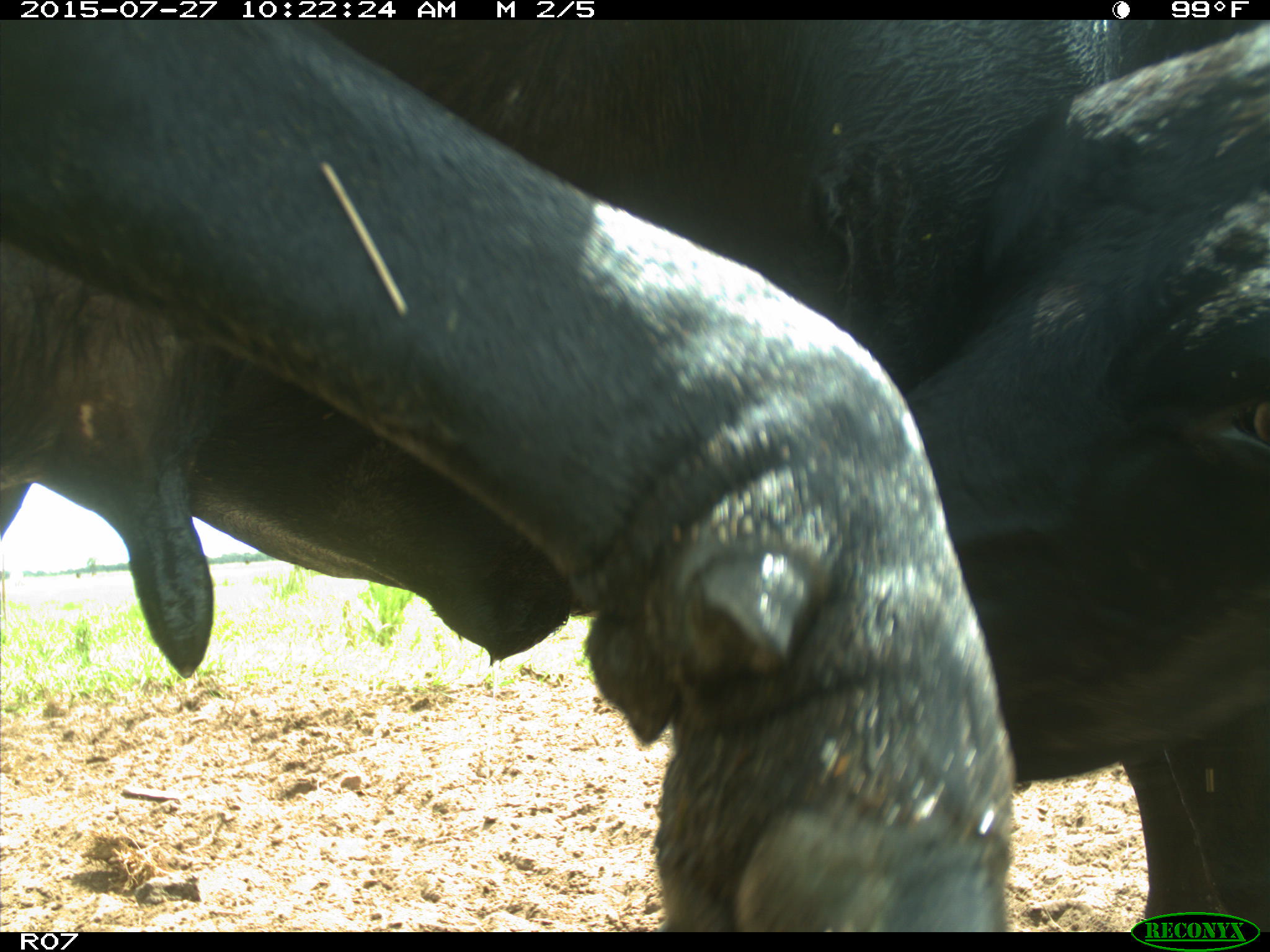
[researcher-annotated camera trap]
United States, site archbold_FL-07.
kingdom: Animalia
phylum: Chordata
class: Mammalia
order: Artiodactyla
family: Bovidae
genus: Bos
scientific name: Bos taurus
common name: domestic cow